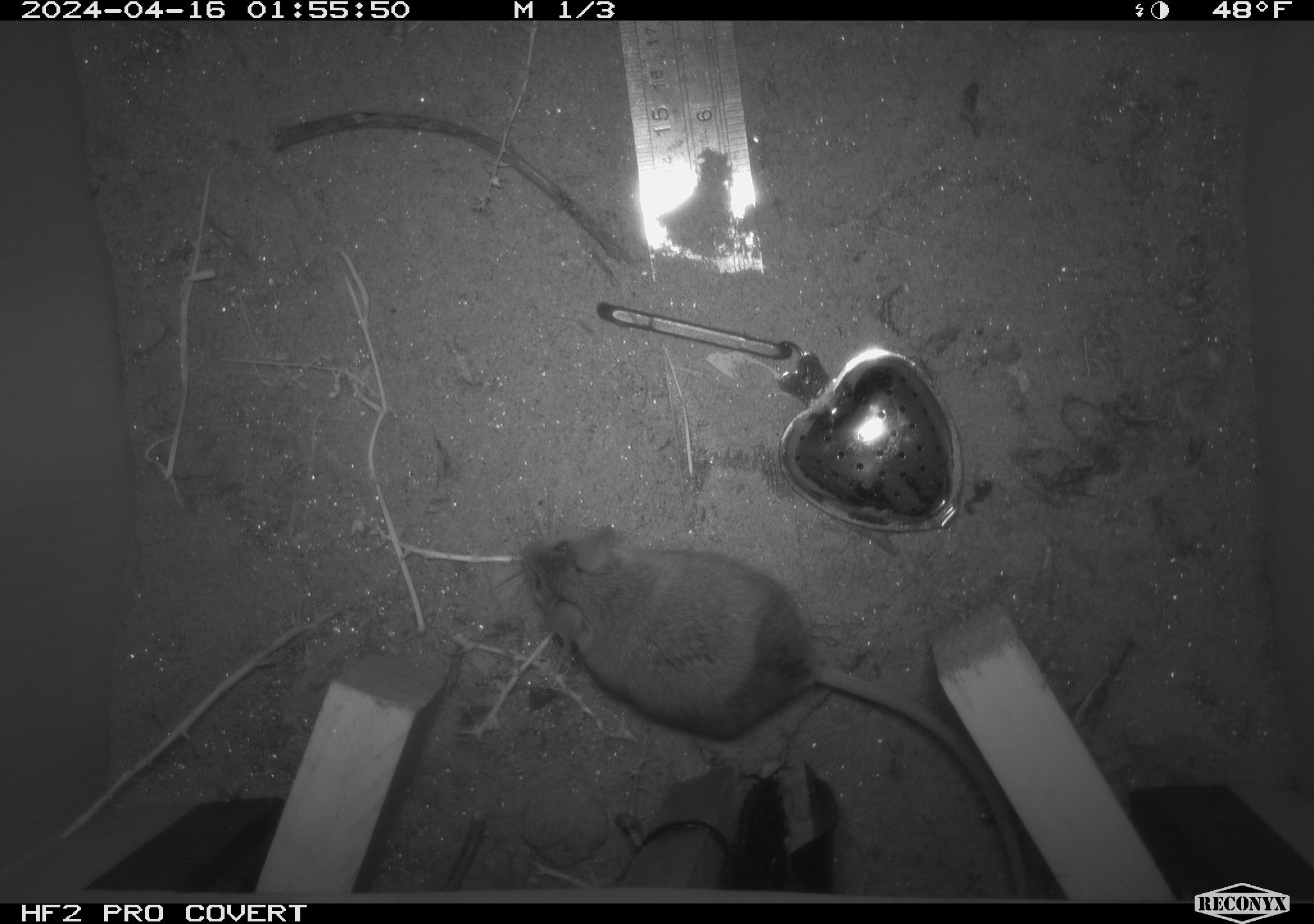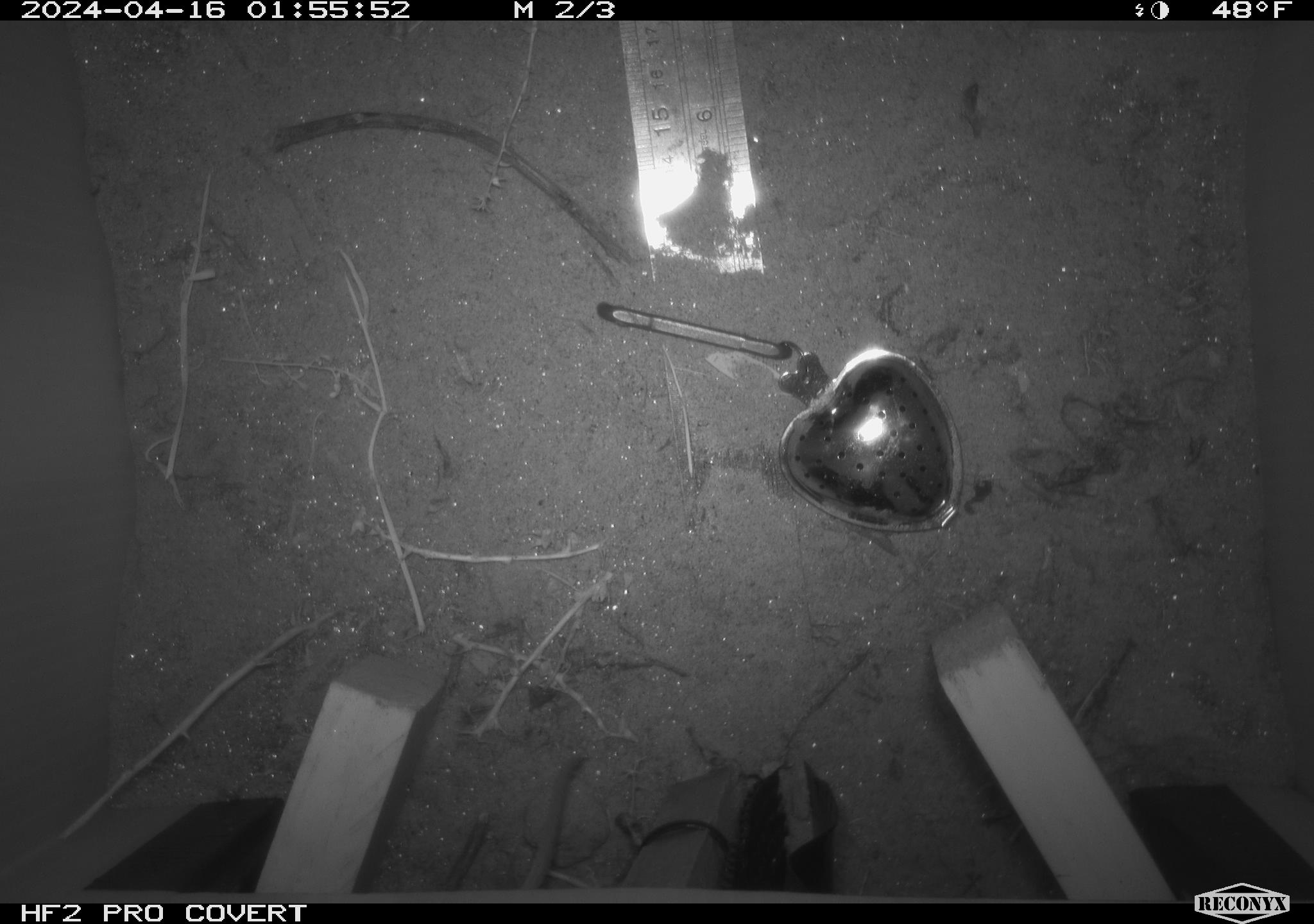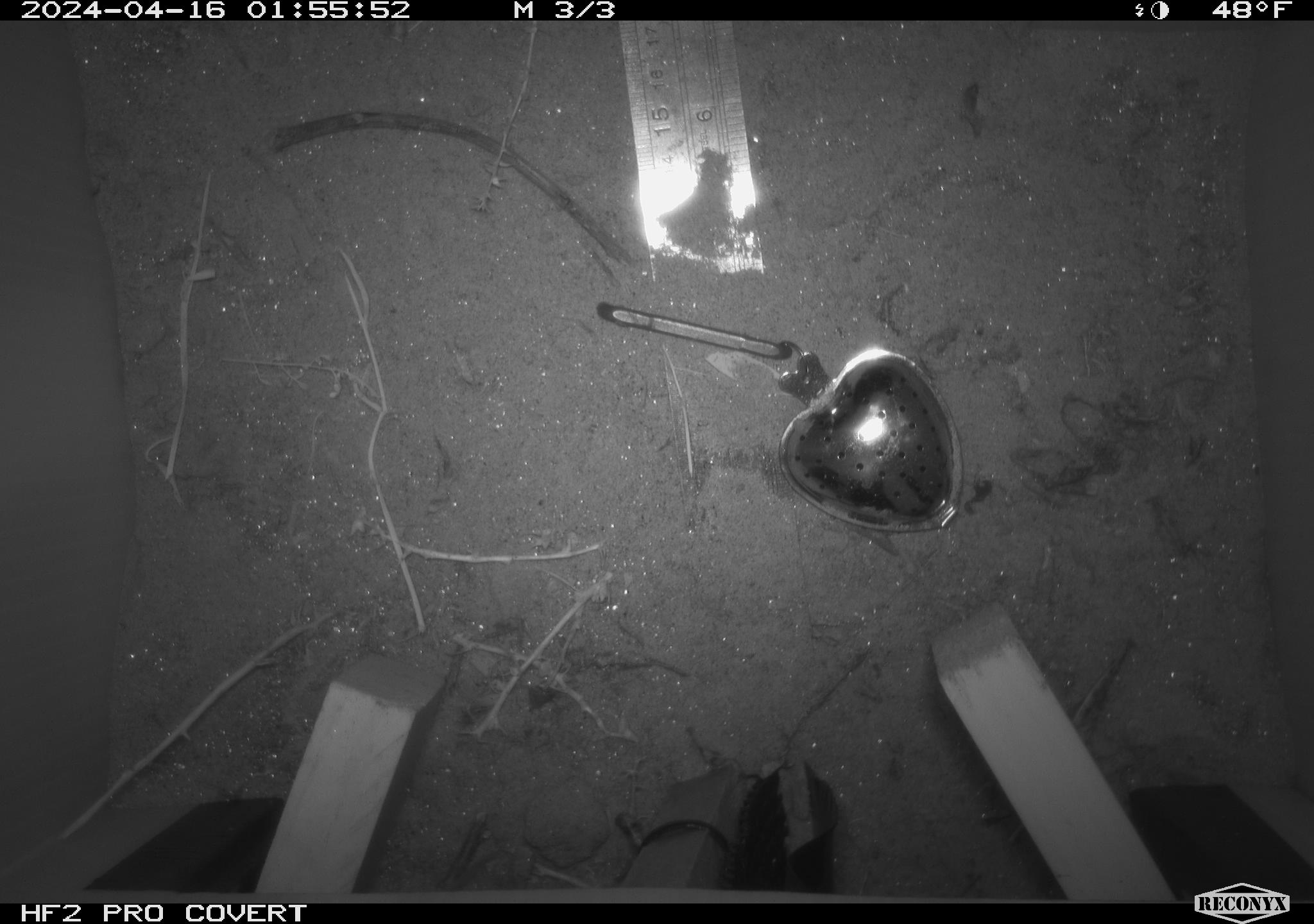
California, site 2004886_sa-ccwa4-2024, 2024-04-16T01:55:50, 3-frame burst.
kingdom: Animalia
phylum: Chordata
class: Mammalia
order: Rodentia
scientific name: Rodentia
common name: woodrat or rat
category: woodrat or rat species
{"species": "woodrat or rat species (woodrat or rat) (Rodentia)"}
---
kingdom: Animalia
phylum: Chordata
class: Mammalia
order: Rodentia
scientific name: Rodentia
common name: woodrat or rat or mouse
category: woodrat or rat or mouse species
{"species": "woodrat or rat or mouse species (woodrat or rat or mouse) (Rodentia)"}